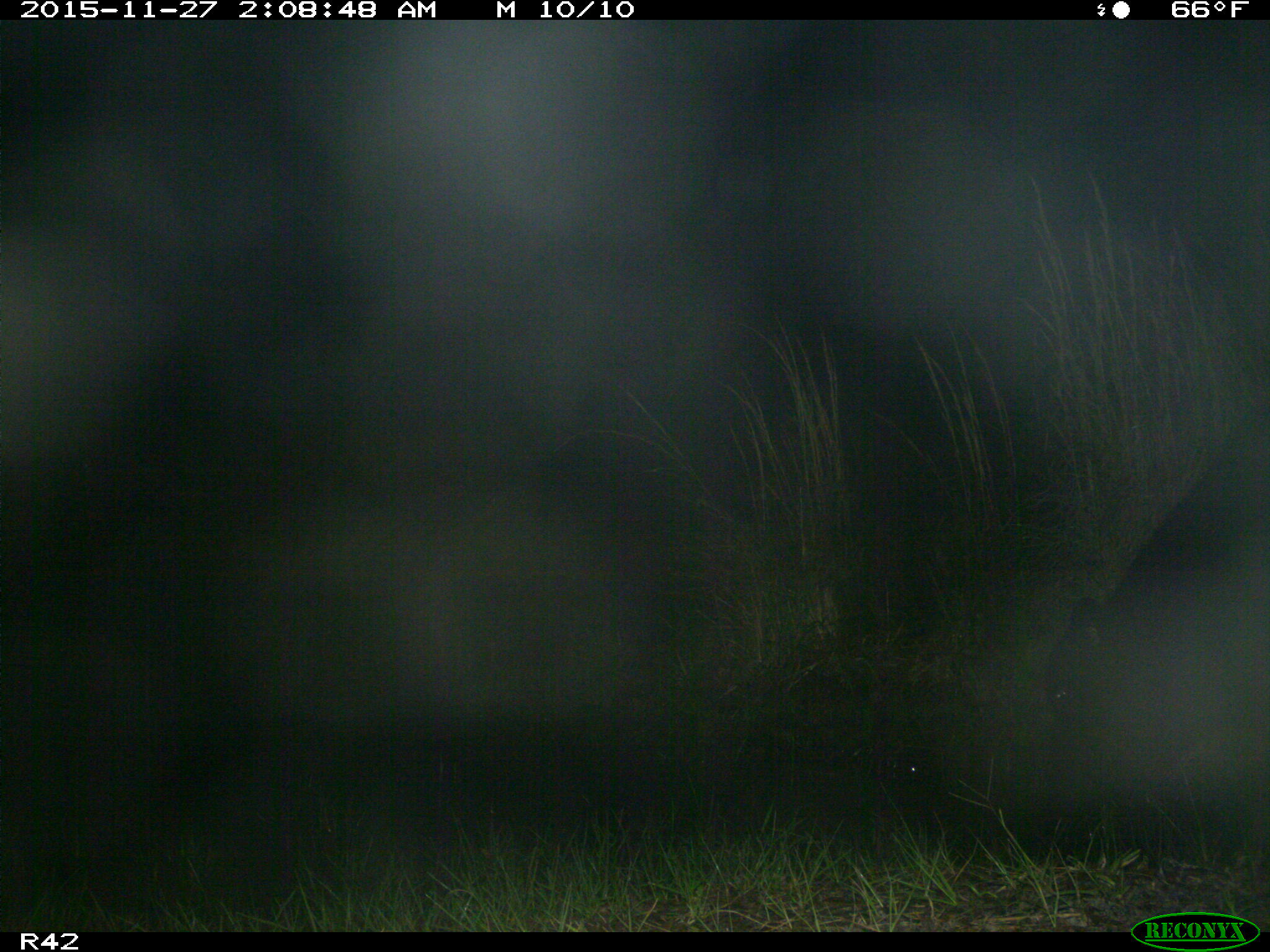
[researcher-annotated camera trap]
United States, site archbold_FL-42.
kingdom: Animalia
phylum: Chordata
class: Mammalia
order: Artiodactyla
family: Bovidae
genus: Bos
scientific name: Bos taurus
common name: domestic cow